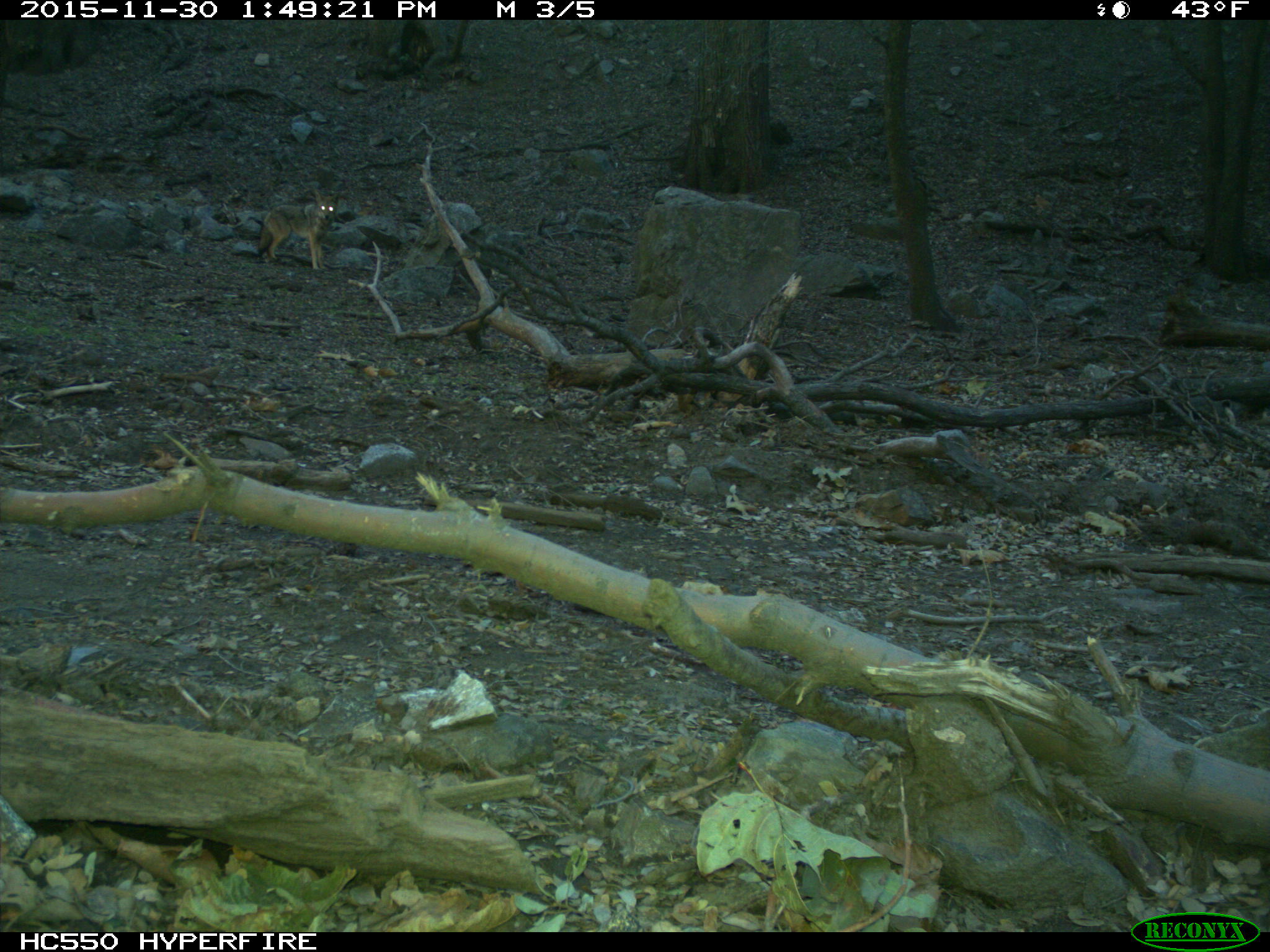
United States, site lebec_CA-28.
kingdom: Animalia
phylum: Chordata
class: Mammalia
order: Carnivora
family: Canidae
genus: Canis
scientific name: Canis latrans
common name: coyote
Canis latrans (coyote).